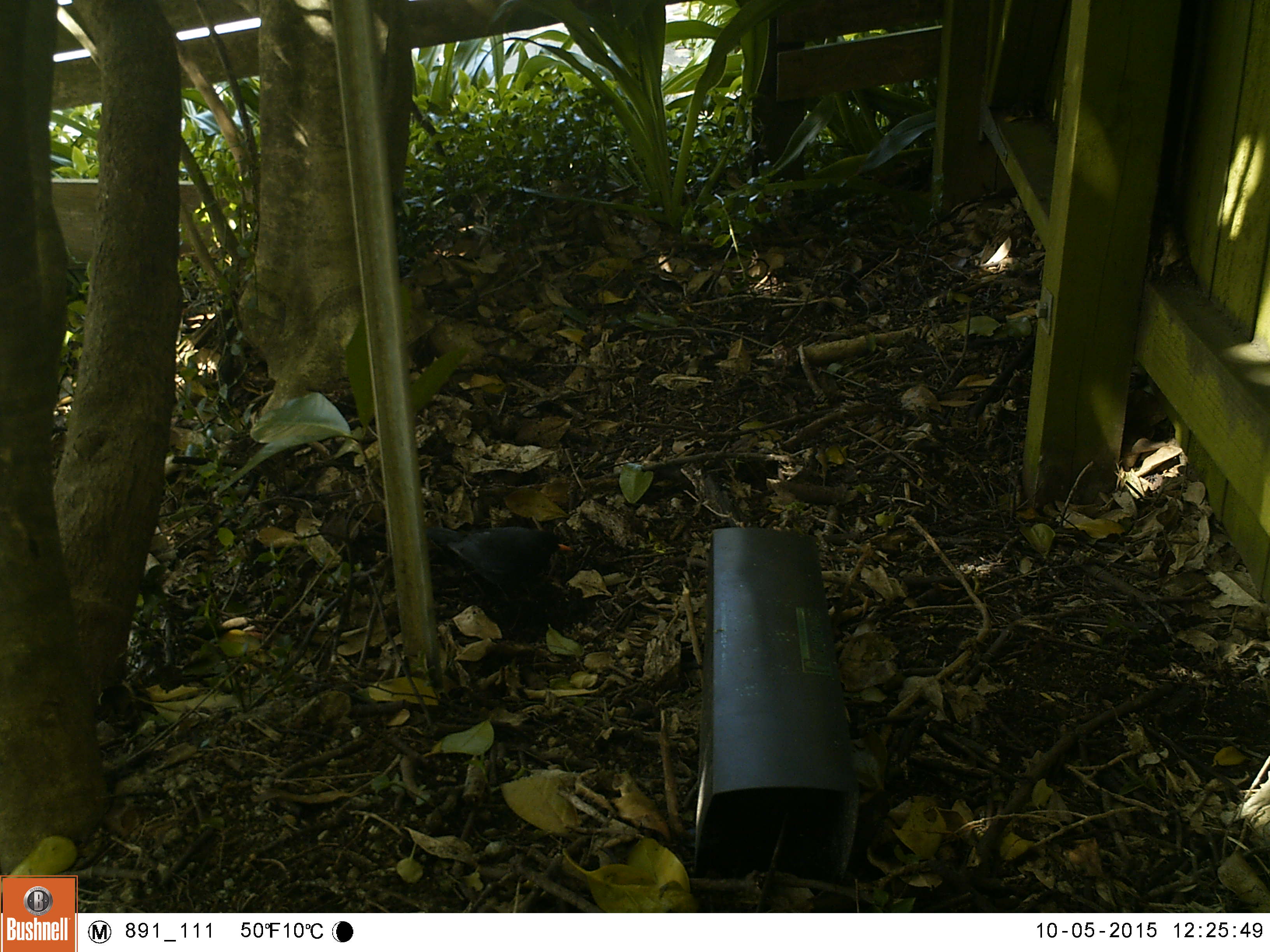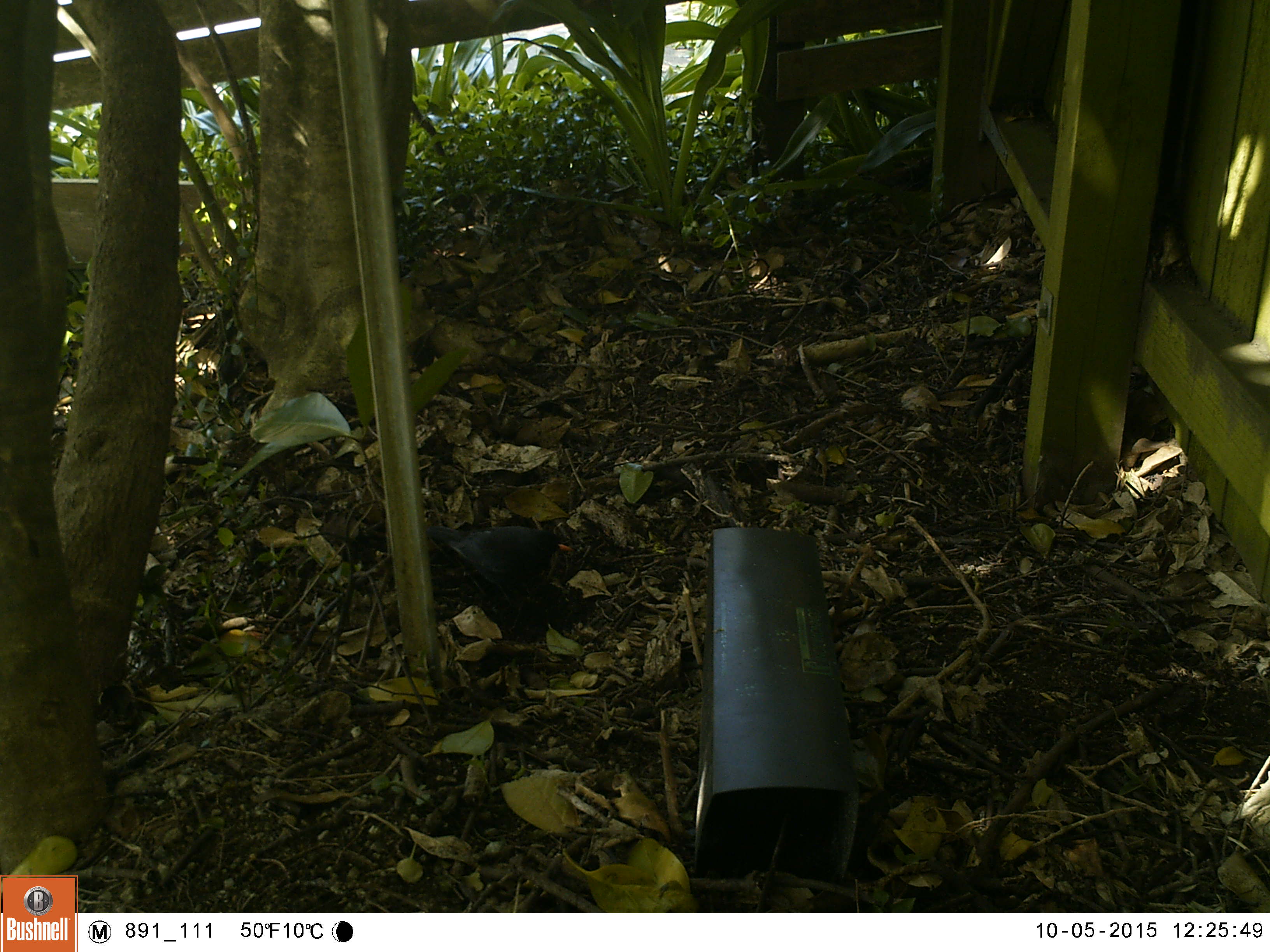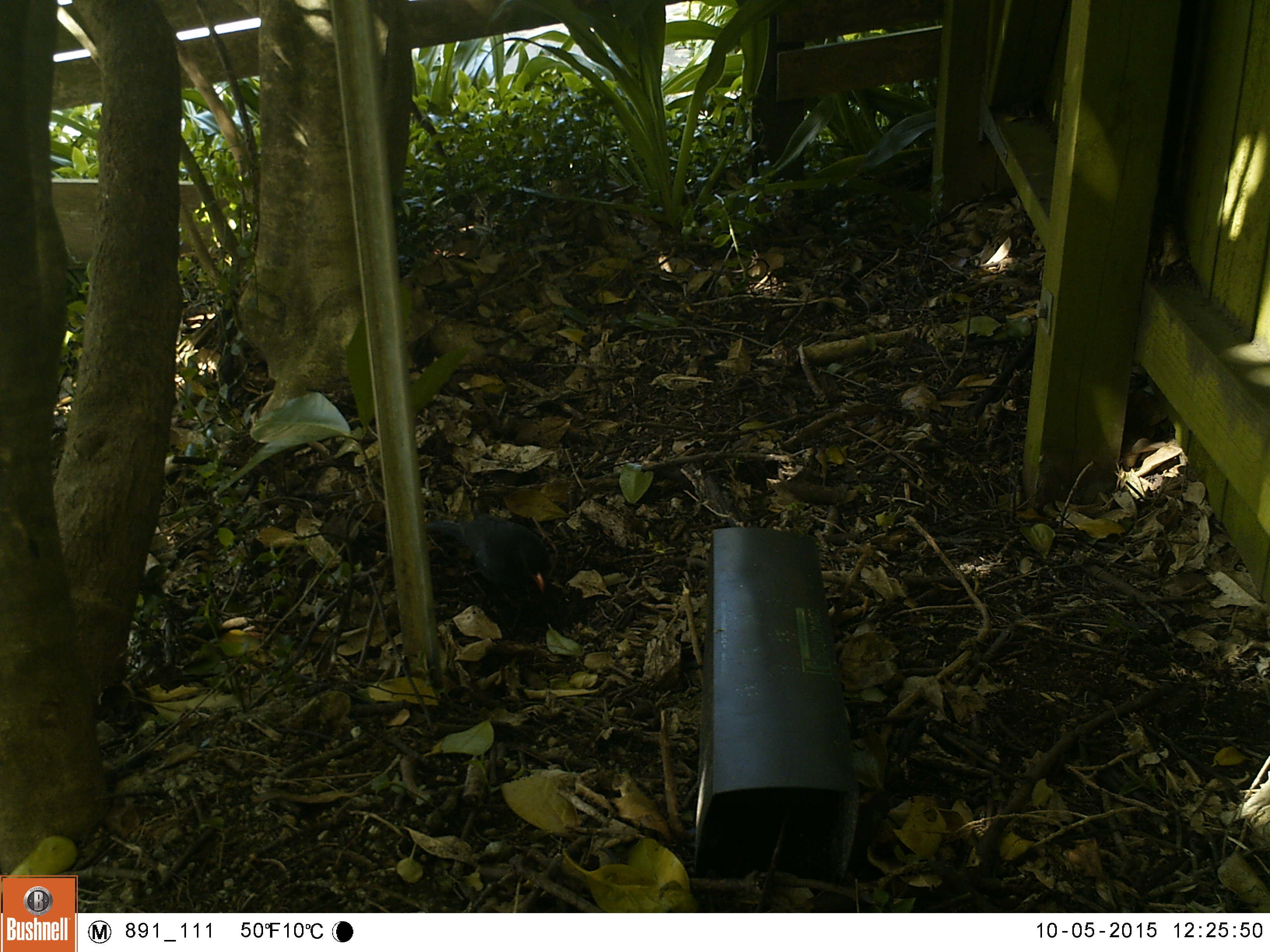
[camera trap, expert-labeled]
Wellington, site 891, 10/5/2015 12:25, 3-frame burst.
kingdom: Animalia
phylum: Chordata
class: Aves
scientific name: Aves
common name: bird